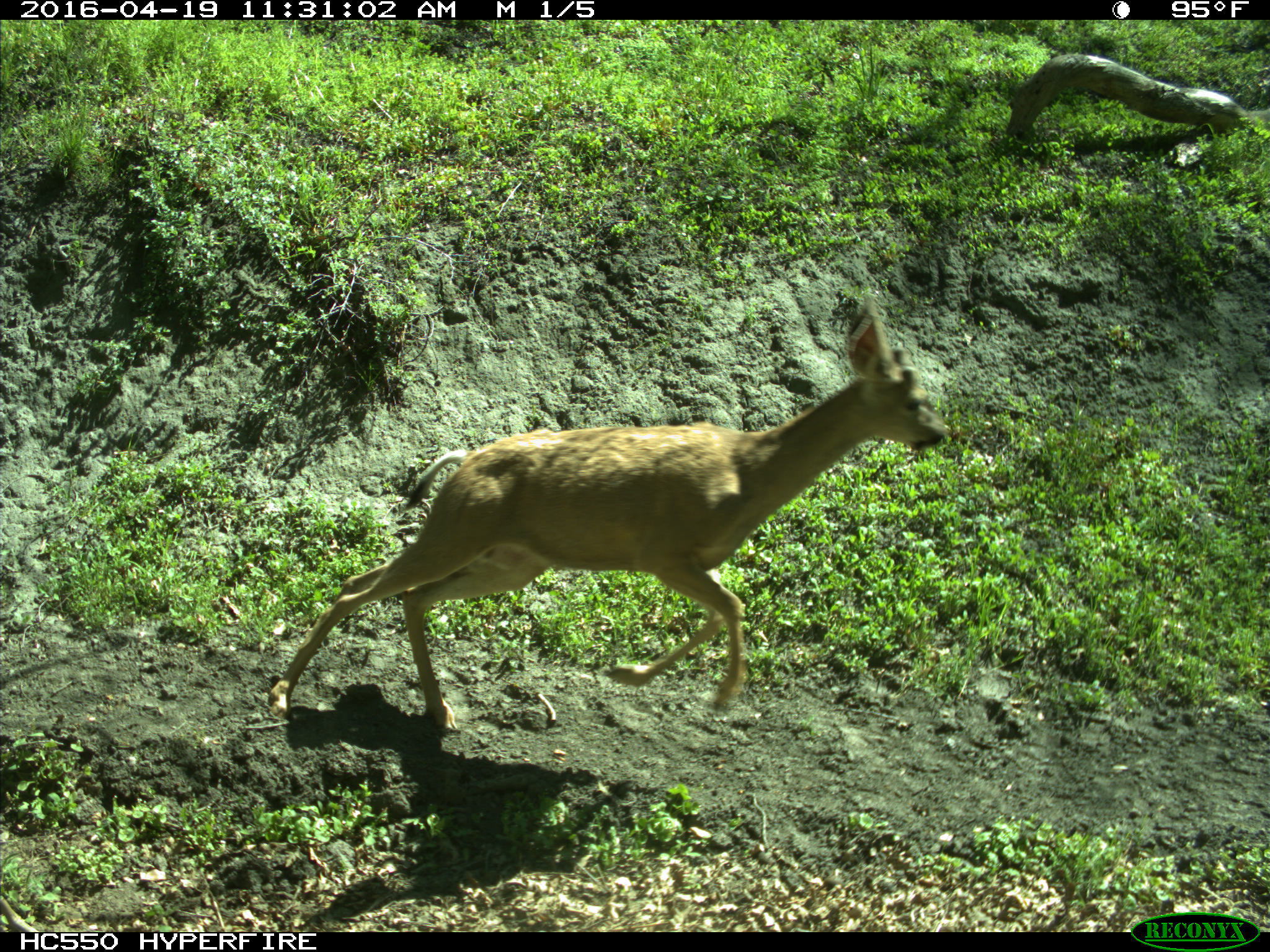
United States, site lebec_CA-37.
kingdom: Animalia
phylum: Chordata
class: Mammalia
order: Artiodactyla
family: Cervidae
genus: Odocoileus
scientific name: Odocoileus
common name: deer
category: unidentified deer